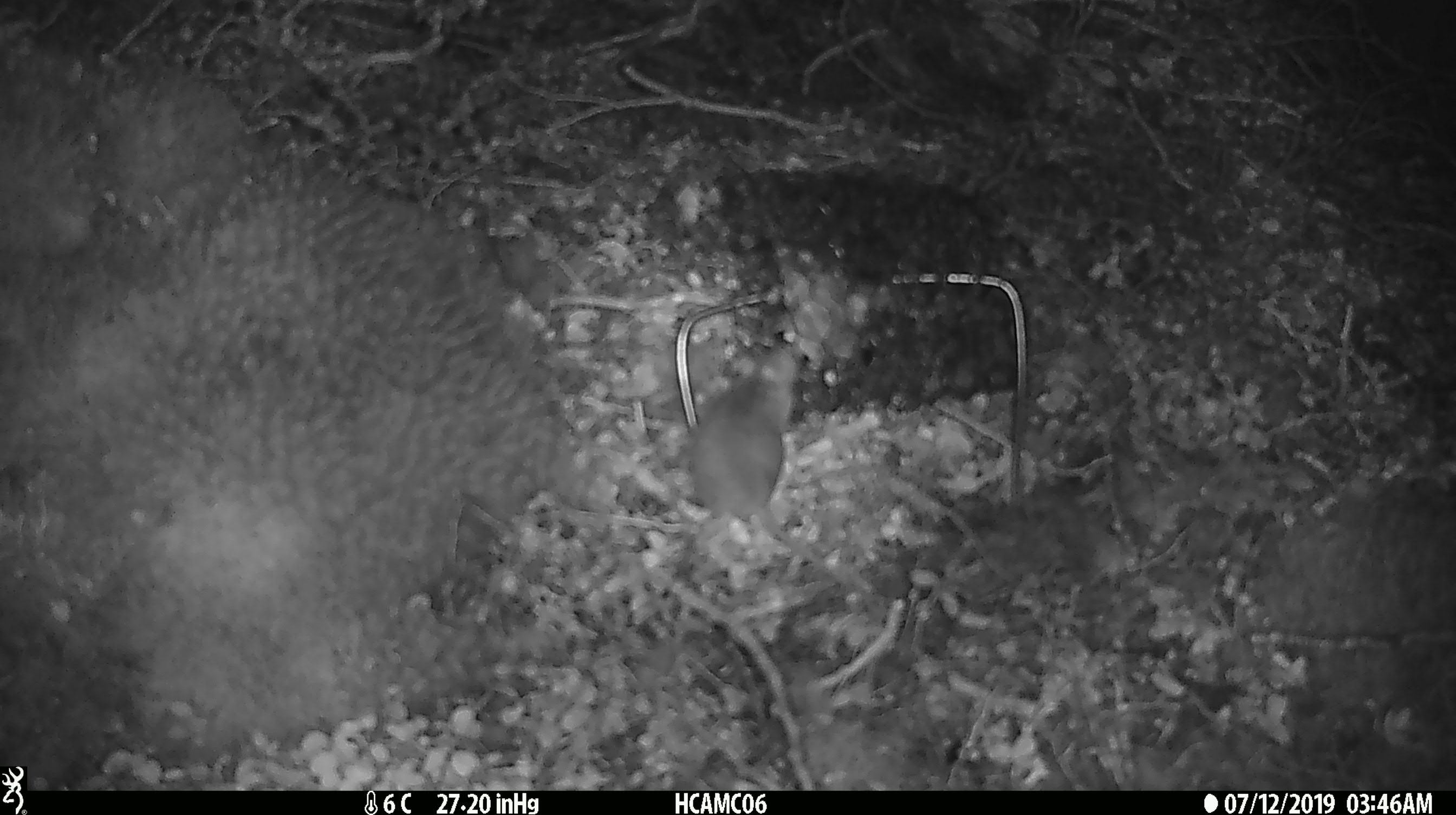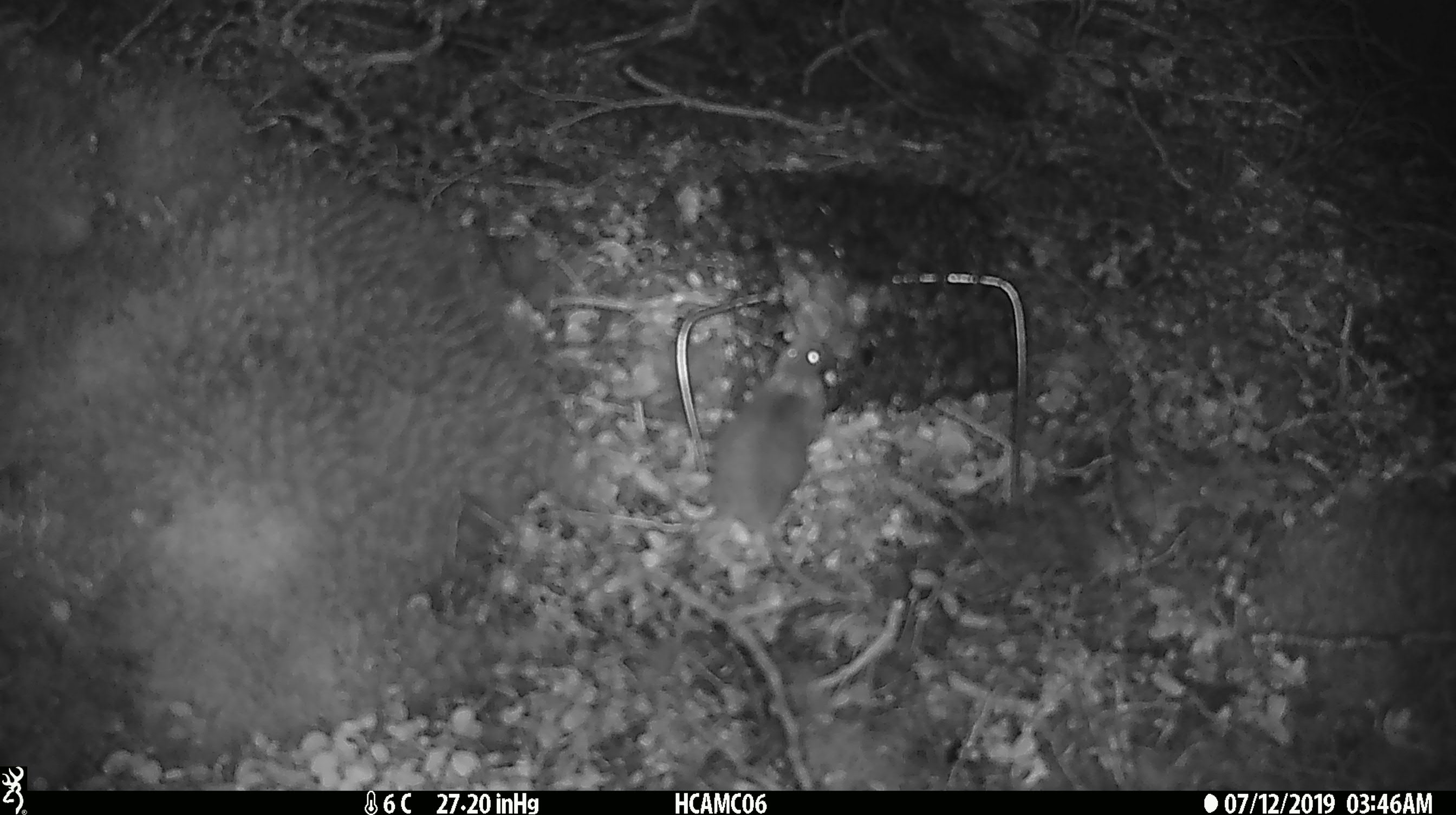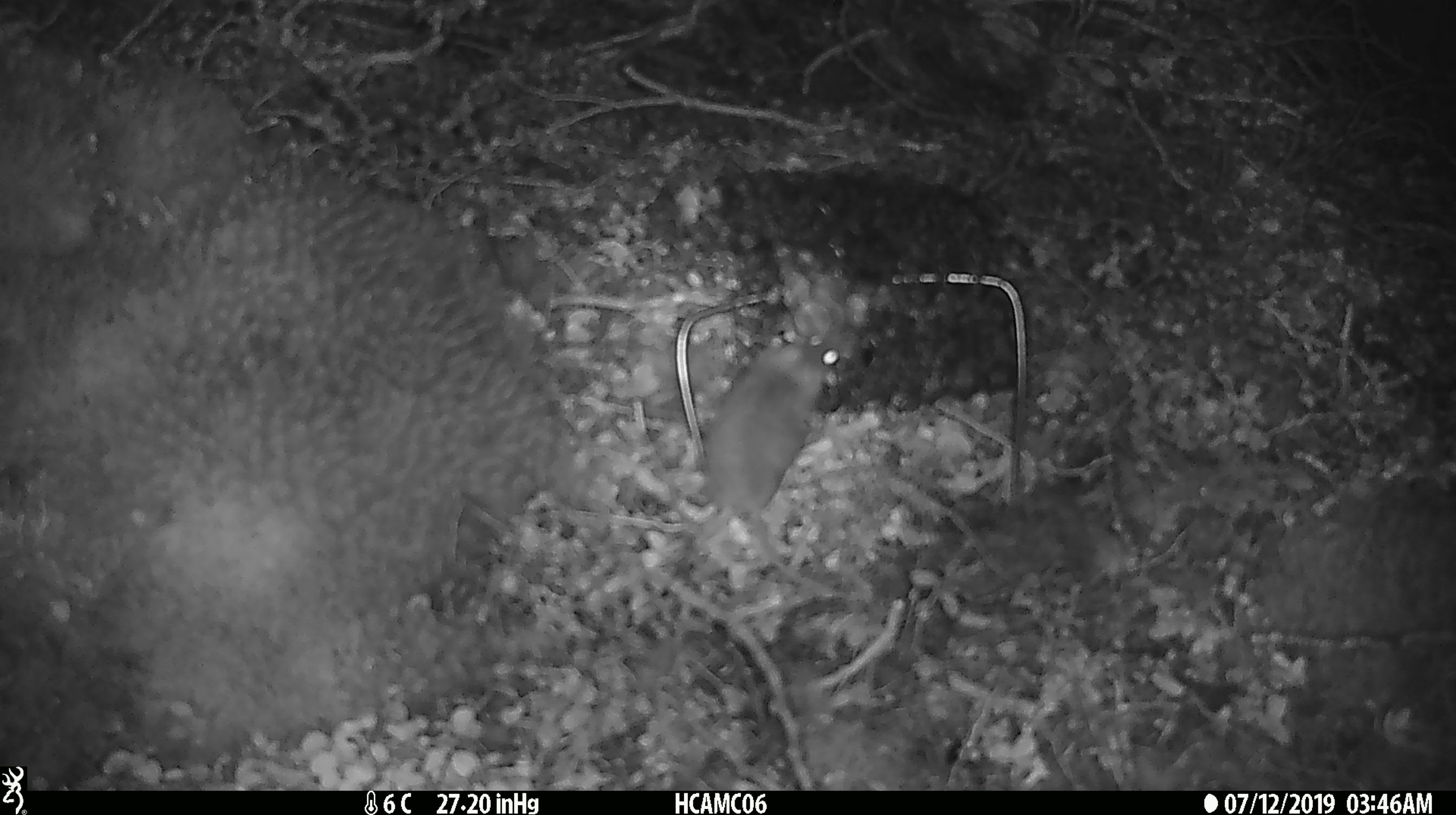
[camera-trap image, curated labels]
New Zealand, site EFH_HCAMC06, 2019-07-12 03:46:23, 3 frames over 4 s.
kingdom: Animalia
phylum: Chordata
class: Mammalia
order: Rodentia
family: Muridae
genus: Mus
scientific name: Mus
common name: mouse